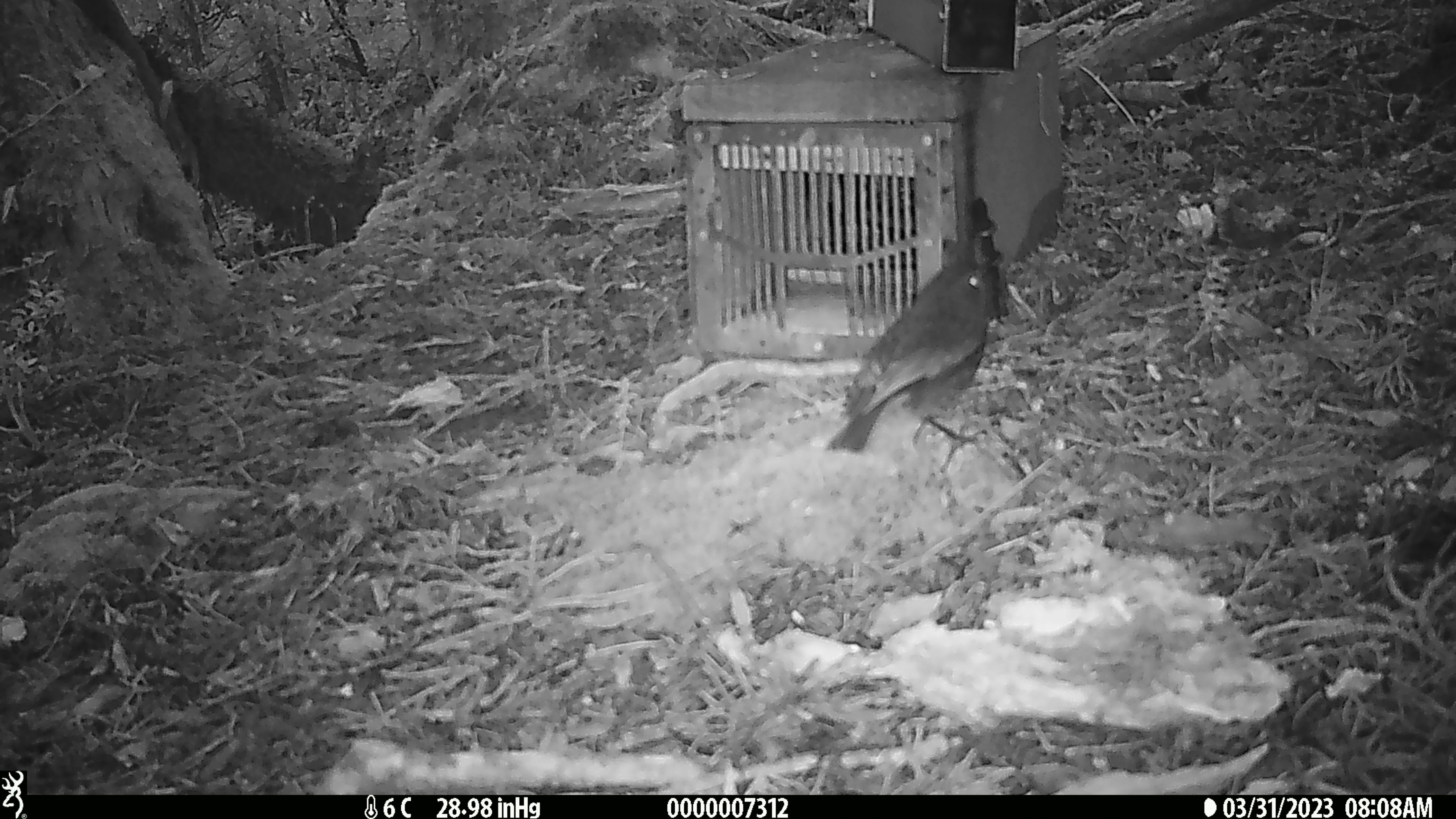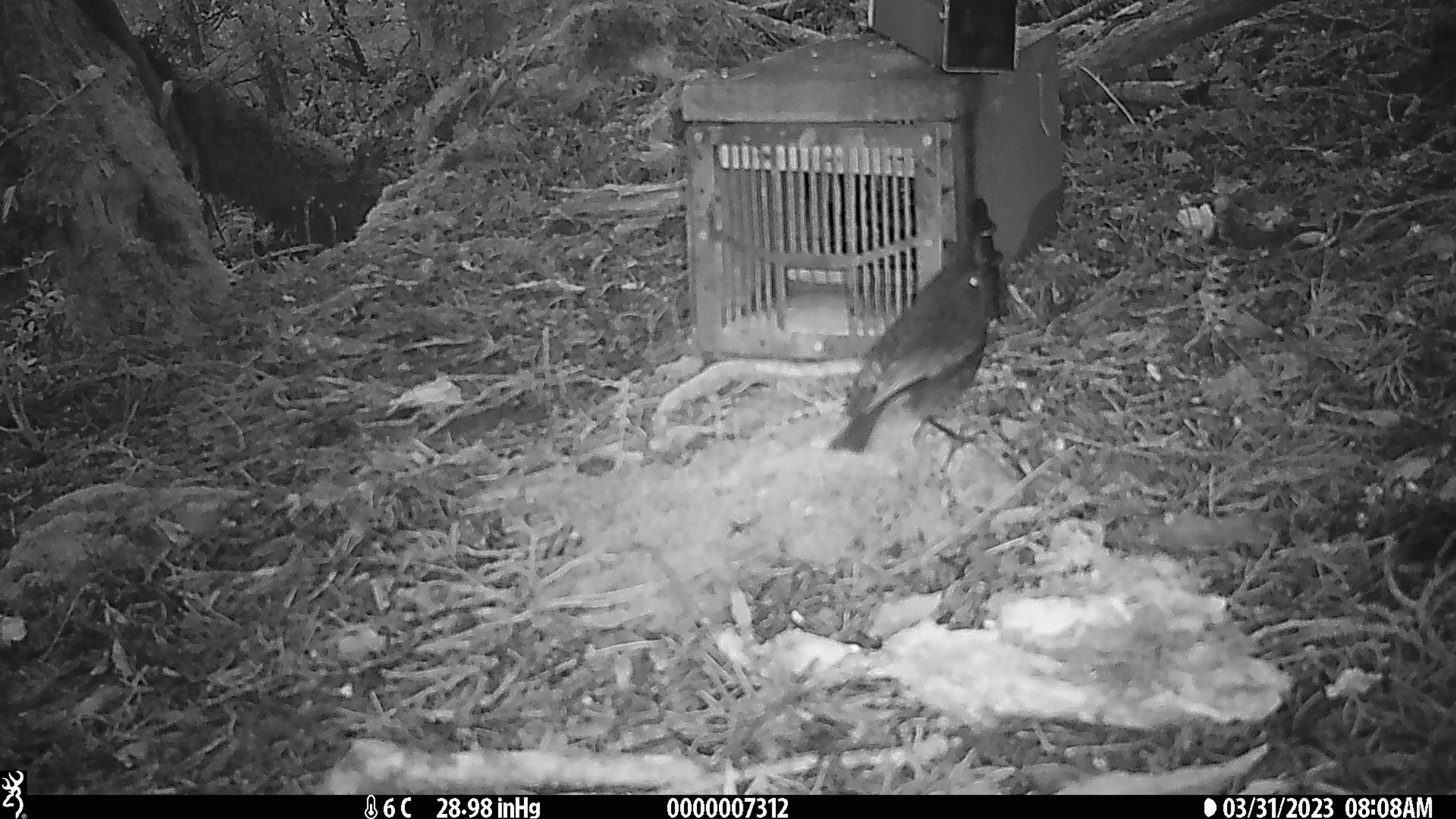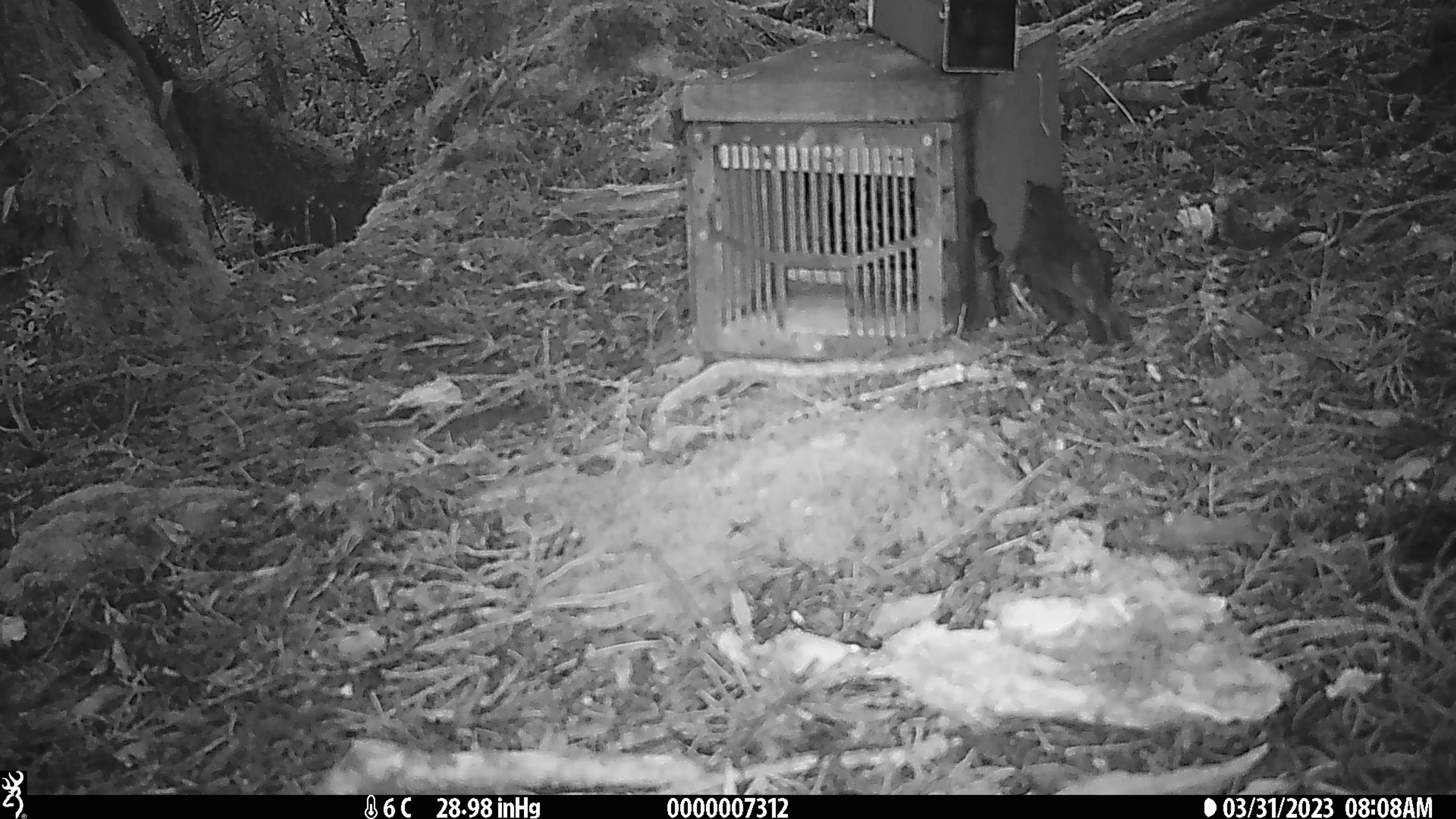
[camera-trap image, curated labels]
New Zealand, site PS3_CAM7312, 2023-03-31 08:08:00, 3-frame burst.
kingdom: Animalia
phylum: Chordata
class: Aves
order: Passeriformes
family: Petroicidae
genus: Petroica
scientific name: Petroica australis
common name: new zealand robin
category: robin